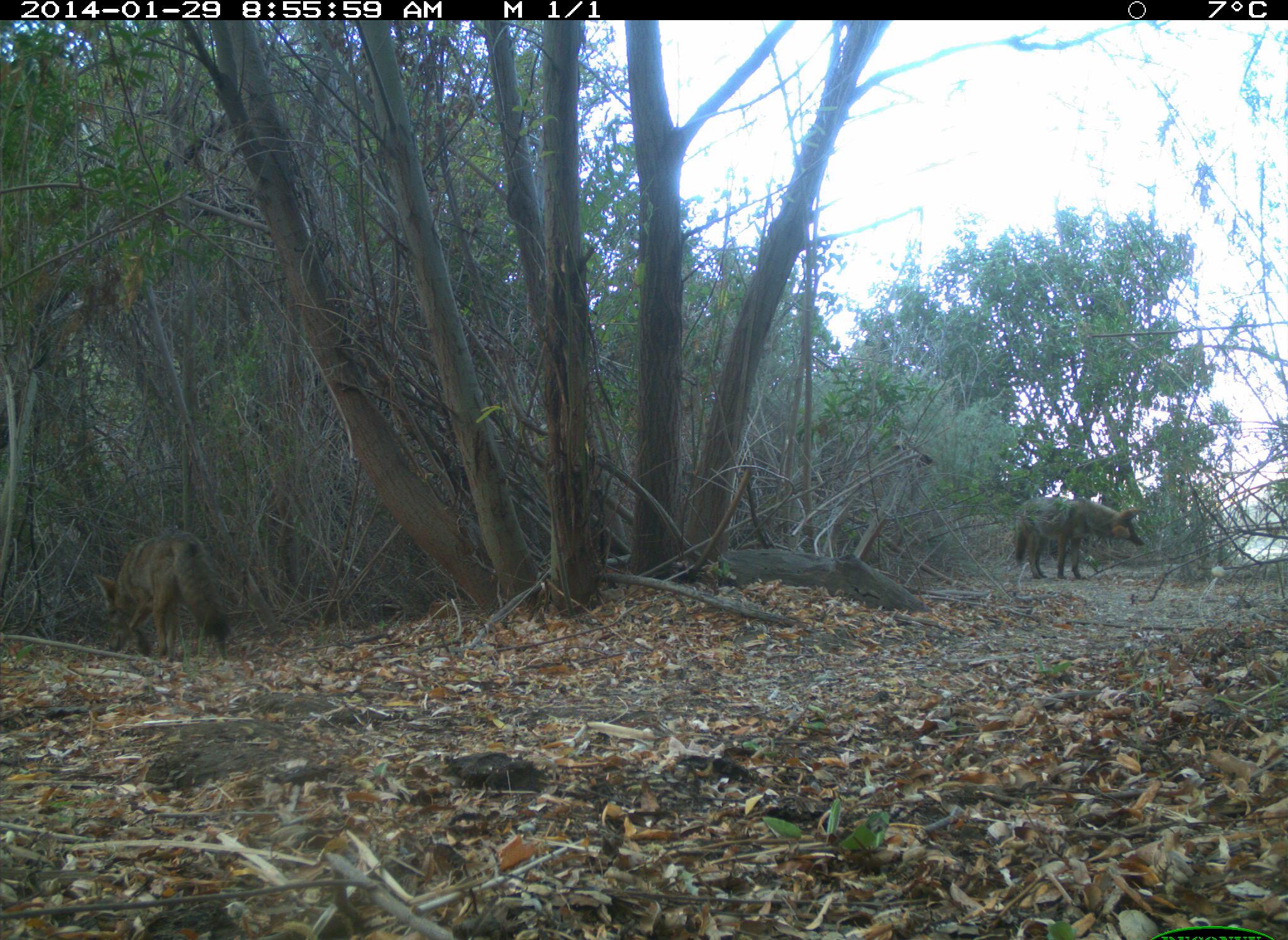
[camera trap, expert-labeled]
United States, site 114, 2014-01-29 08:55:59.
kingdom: Animalia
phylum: Chordata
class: Mammalia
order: Carnivora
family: Canidae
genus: Canis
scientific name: Canis latrans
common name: coyote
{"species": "coyote (Canis latrans)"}